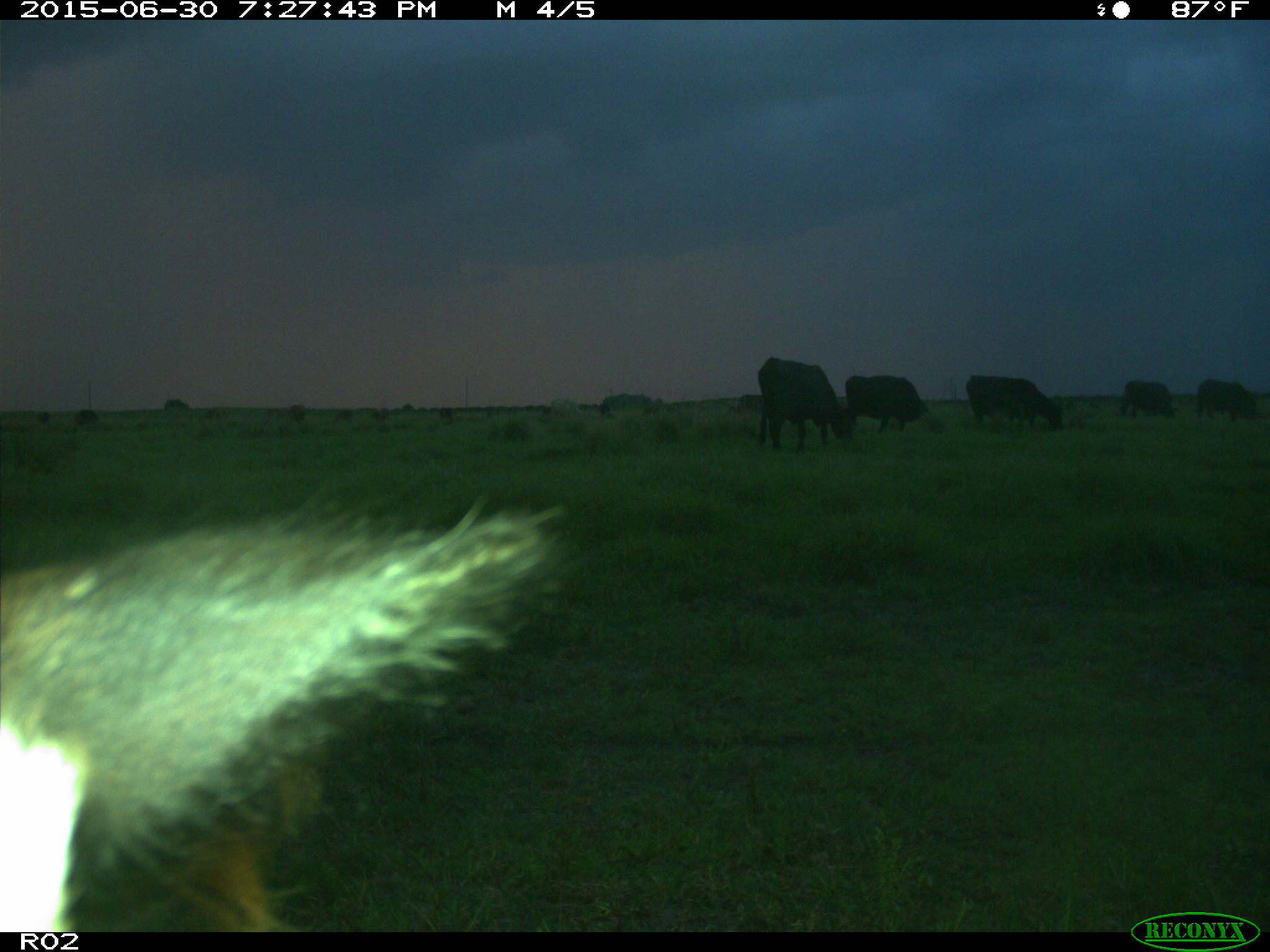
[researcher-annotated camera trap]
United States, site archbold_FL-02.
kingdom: Animalia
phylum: Chordata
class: Mammalia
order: Artiodactyla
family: Bovidae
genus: Bos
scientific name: Bos taurus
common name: domestic cow